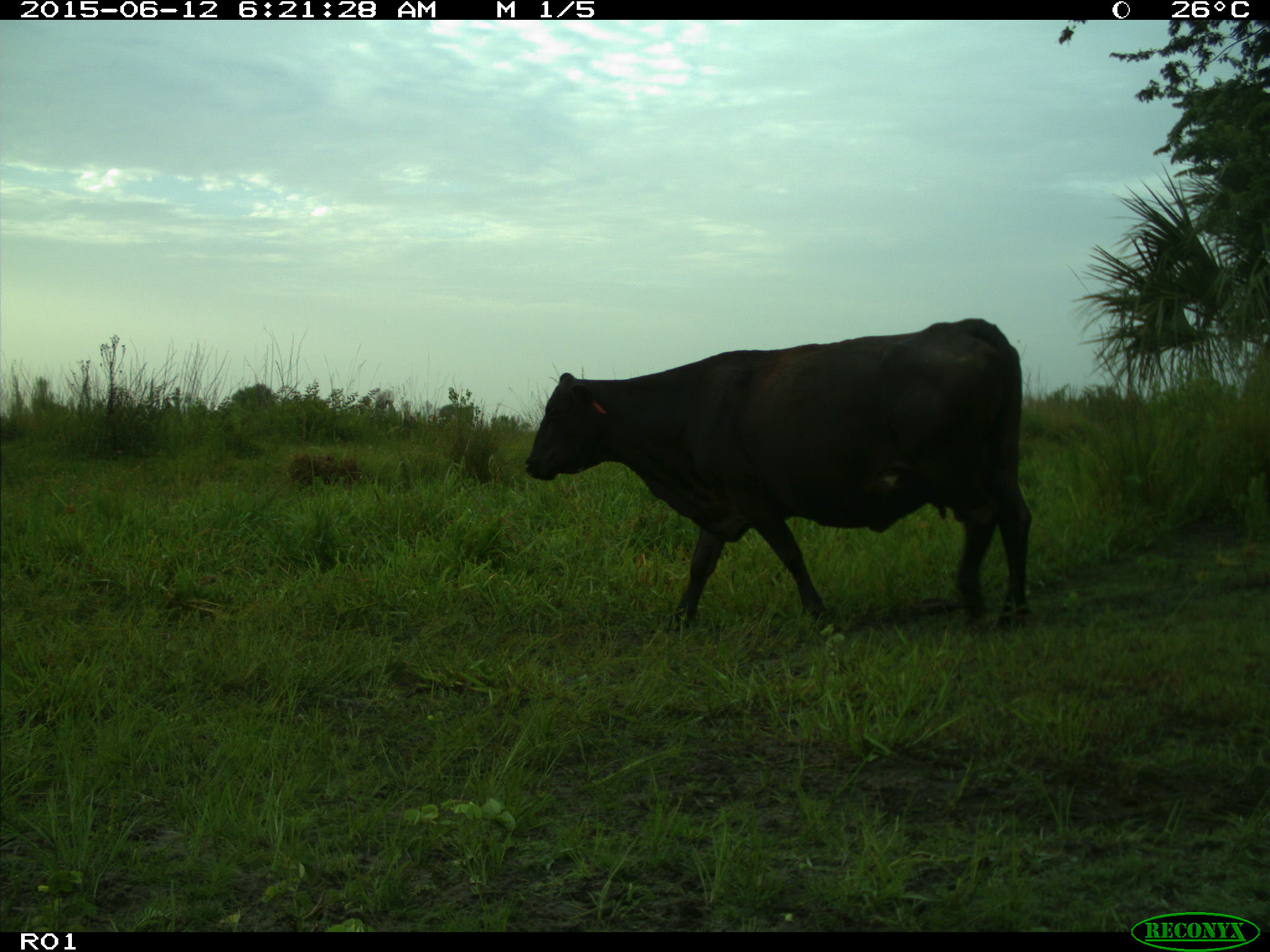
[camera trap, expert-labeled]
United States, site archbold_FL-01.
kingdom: Animalia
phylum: Chordata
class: Mammalia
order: Artiodactyla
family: Bovidae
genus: Bos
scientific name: Bos taurus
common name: domestic cow